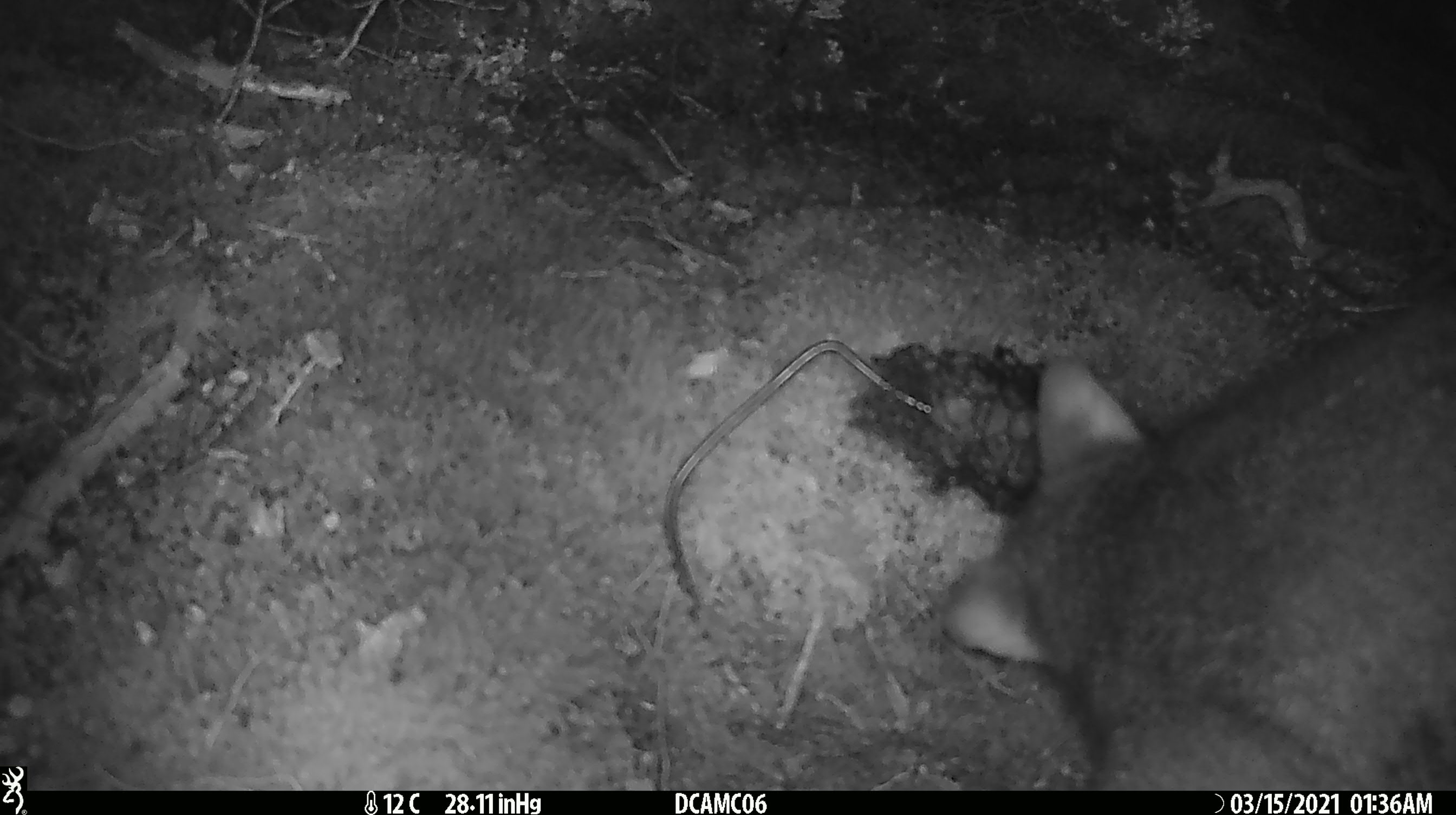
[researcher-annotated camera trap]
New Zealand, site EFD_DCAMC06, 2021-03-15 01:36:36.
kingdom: Animalia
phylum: Chordata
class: Mammalia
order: Diprotodontia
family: Phalangeridae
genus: Trichosurus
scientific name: Trichosurus vulpecula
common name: common brushtail possum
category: possum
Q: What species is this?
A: Possum (common brushtail possum) (Trichosurus vulpecula).